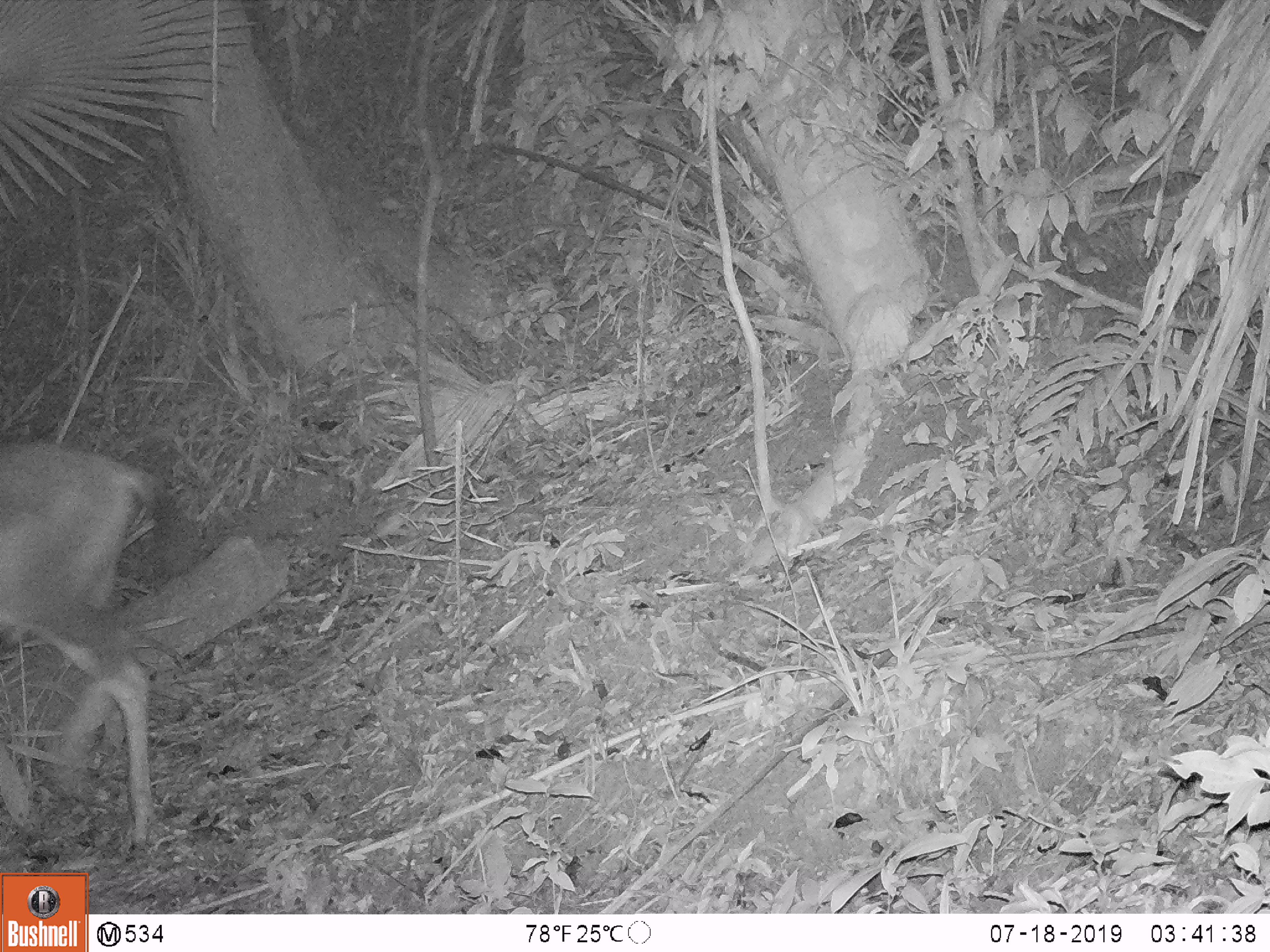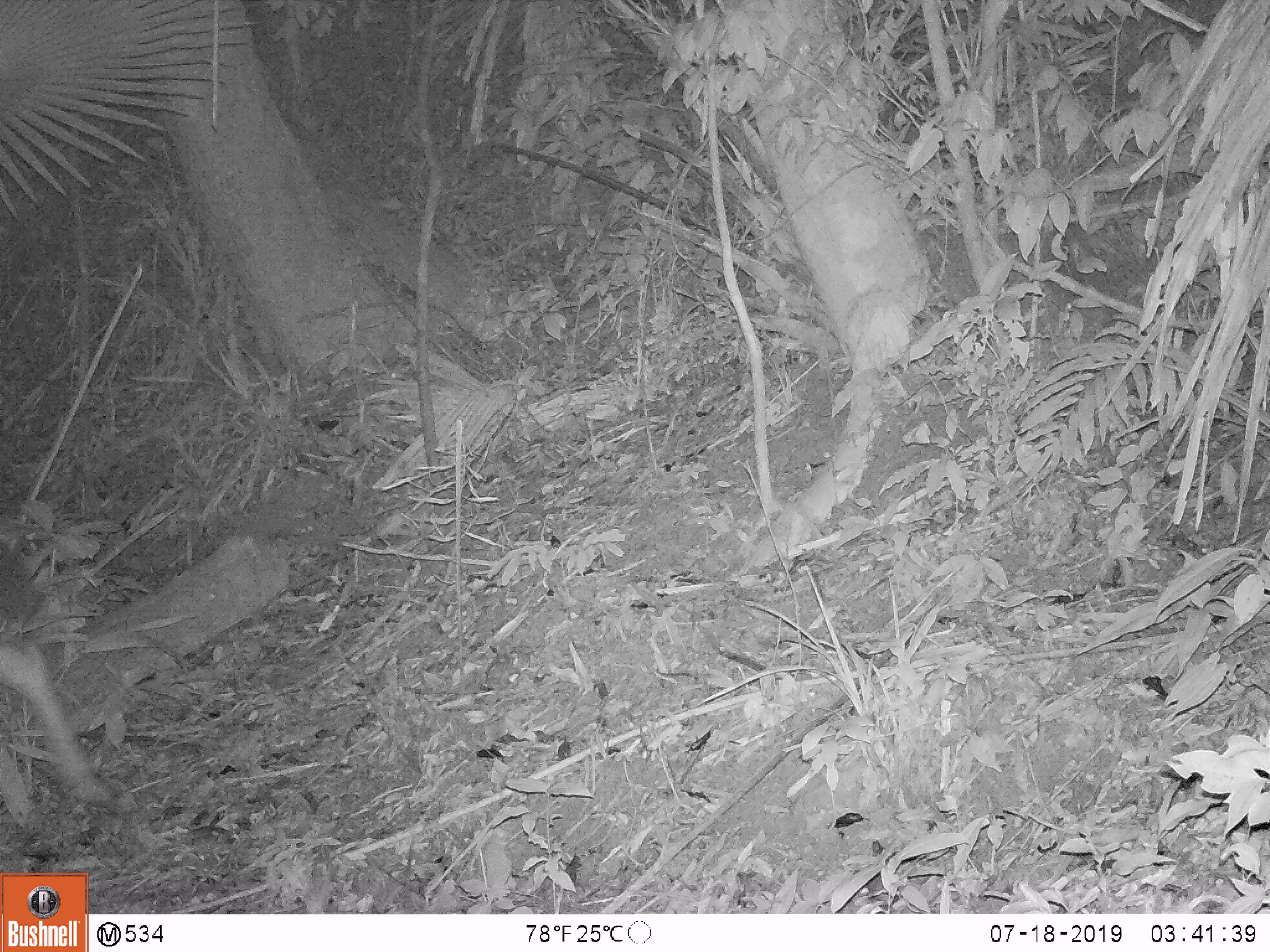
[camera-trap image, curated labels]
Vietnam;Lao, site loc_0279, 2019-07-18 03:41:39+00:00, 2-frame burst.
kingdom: Animalia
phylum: Chordata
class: Mammalia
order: Artiodactyla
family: Cervidae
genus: Rusa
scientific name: Rusa unicolor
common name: sambar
Sambar (Rusa unicolor). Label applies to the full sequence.